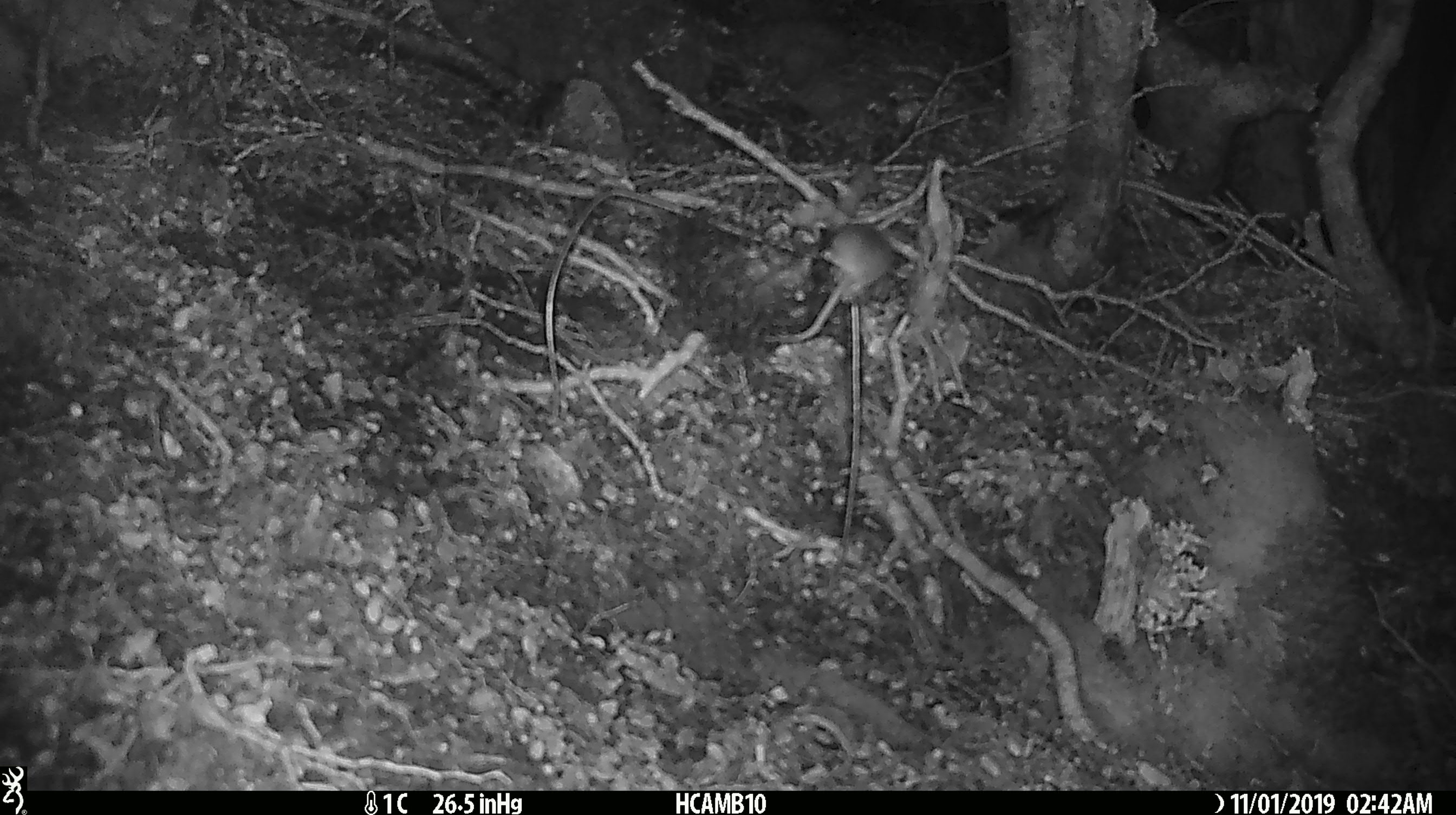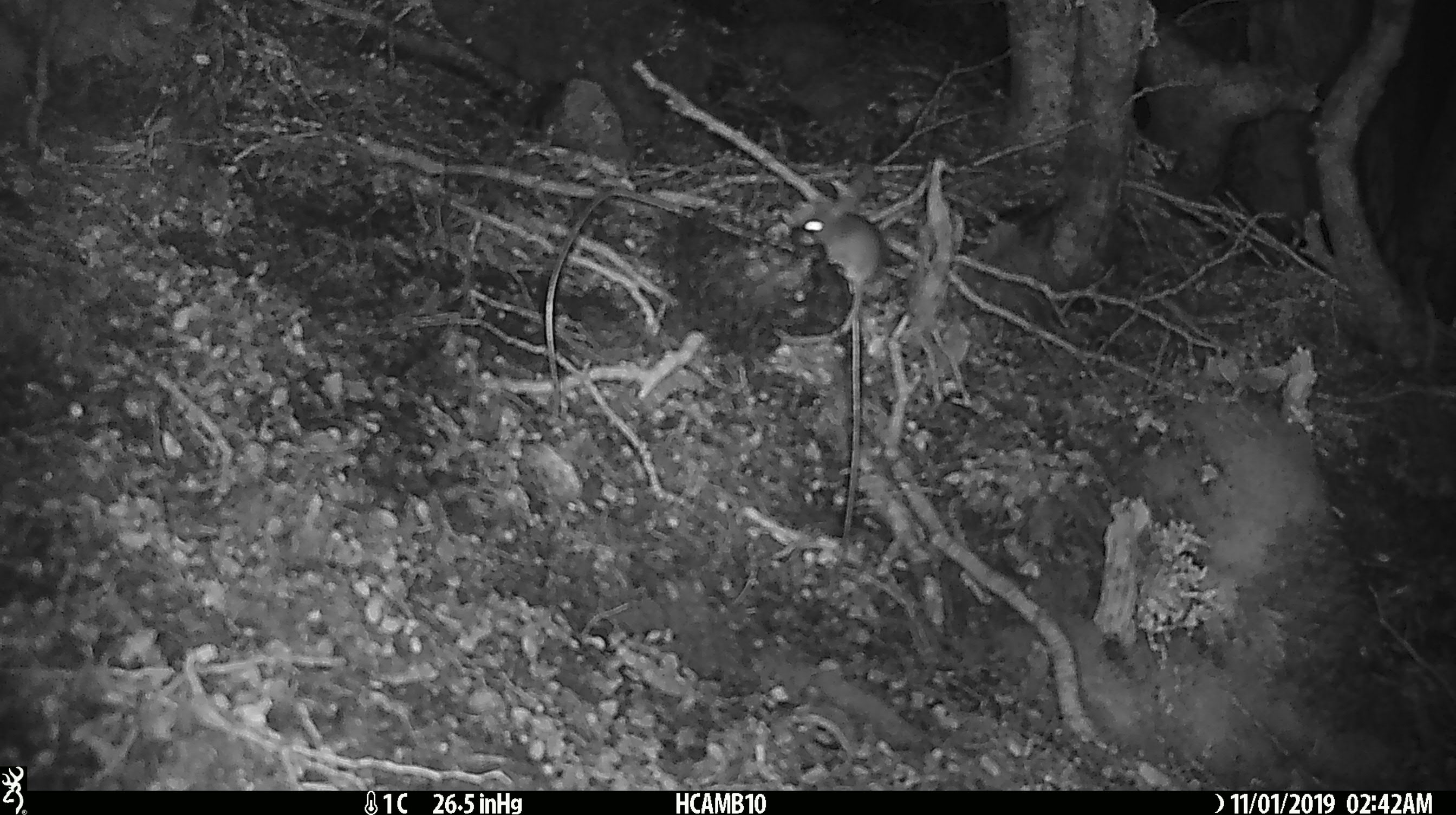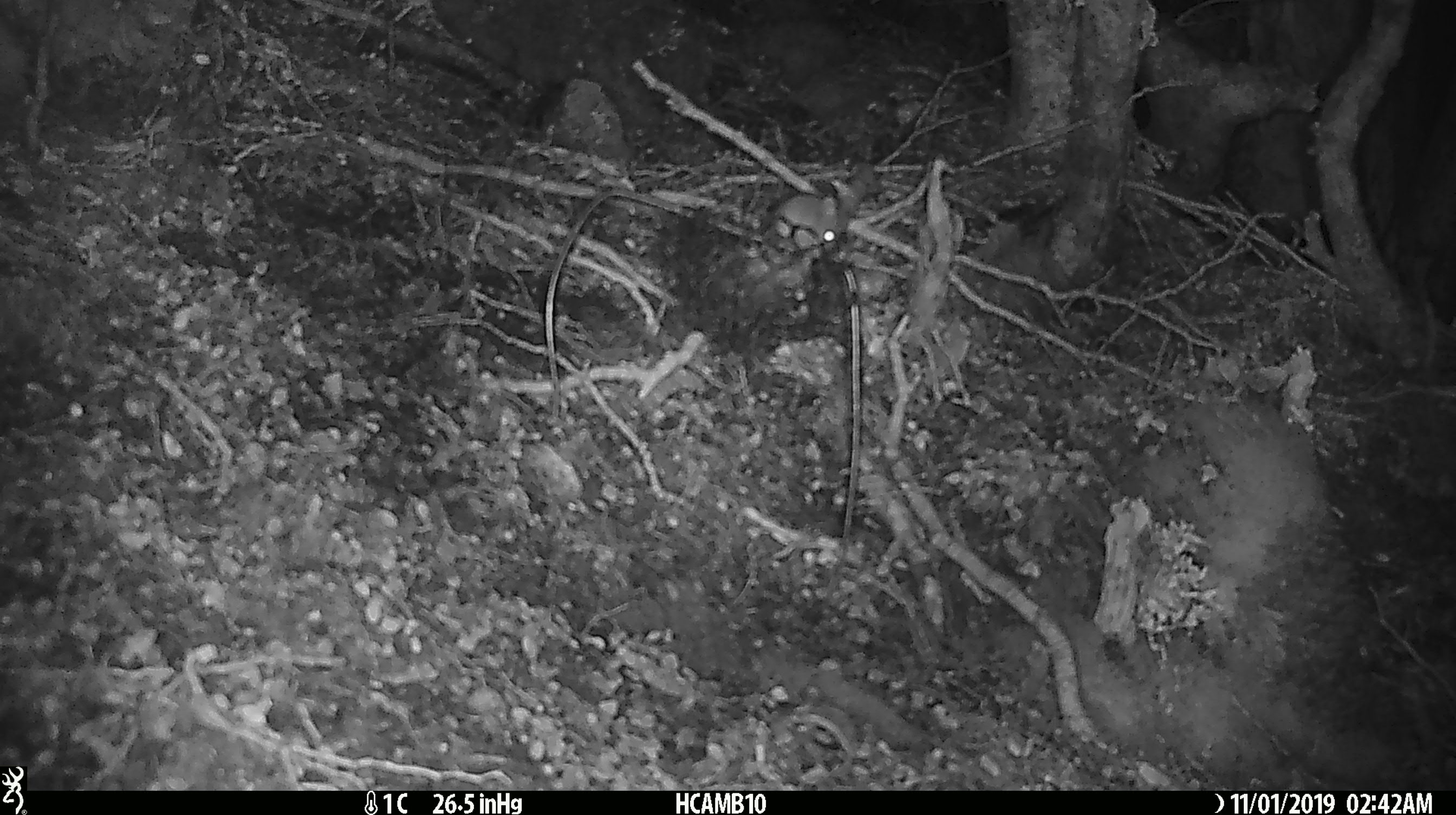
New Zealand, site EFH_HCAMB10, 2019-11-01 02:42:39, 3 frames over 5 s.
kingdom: Animalia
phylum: Chordata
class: Mammalia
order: Rodentia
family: Muridae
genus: Mus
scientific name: Mus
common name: mouse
Mouse (Mus).